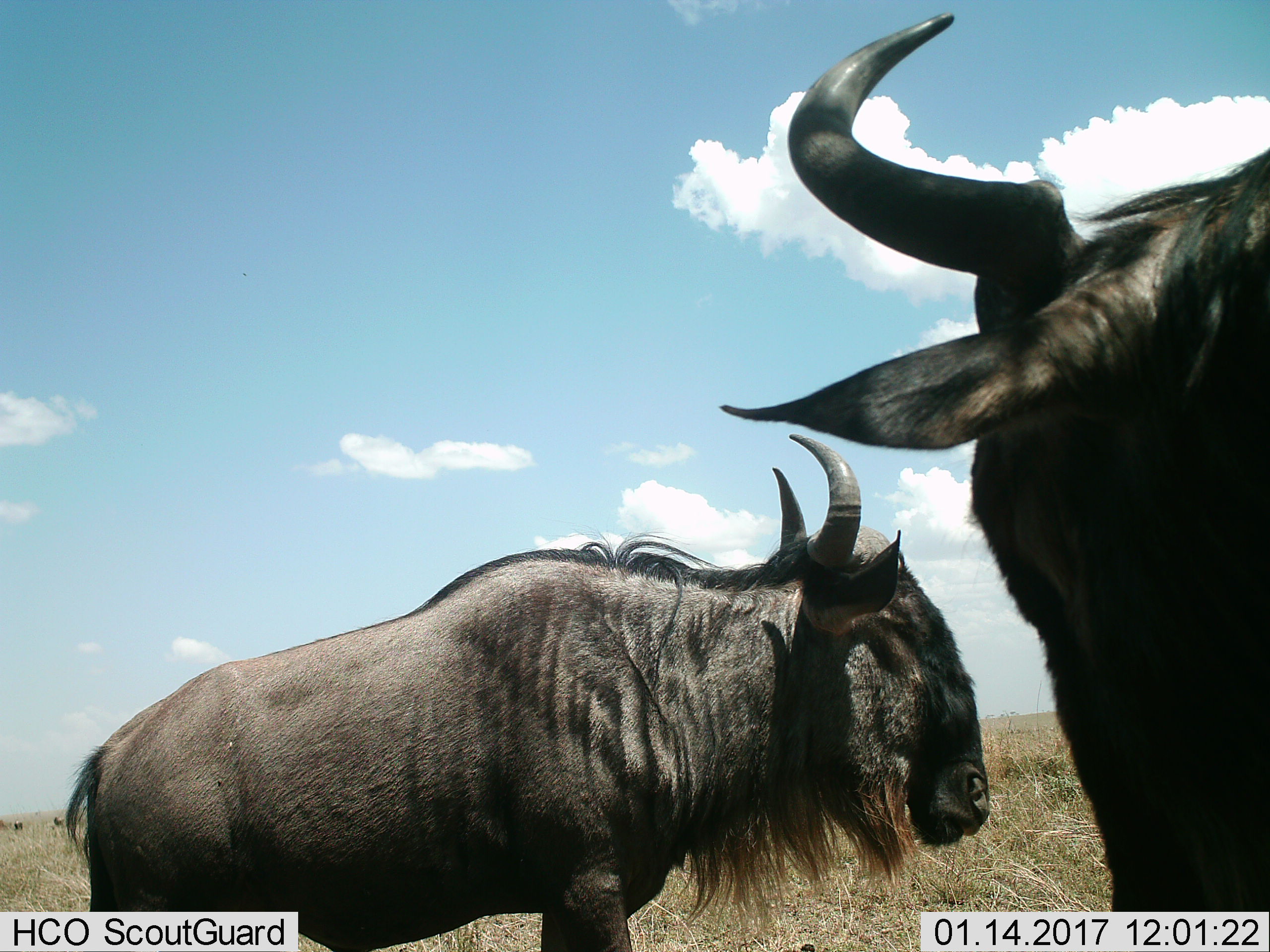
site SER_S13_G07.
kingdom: Animalia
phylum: Chordata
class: Mammalia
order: Artiodactyla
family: Bovidae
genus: Connochaetes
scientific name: Connochaetes taurinus taurinus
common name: blue wildebeest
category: wildebeestblue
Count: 4.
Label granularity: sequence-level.